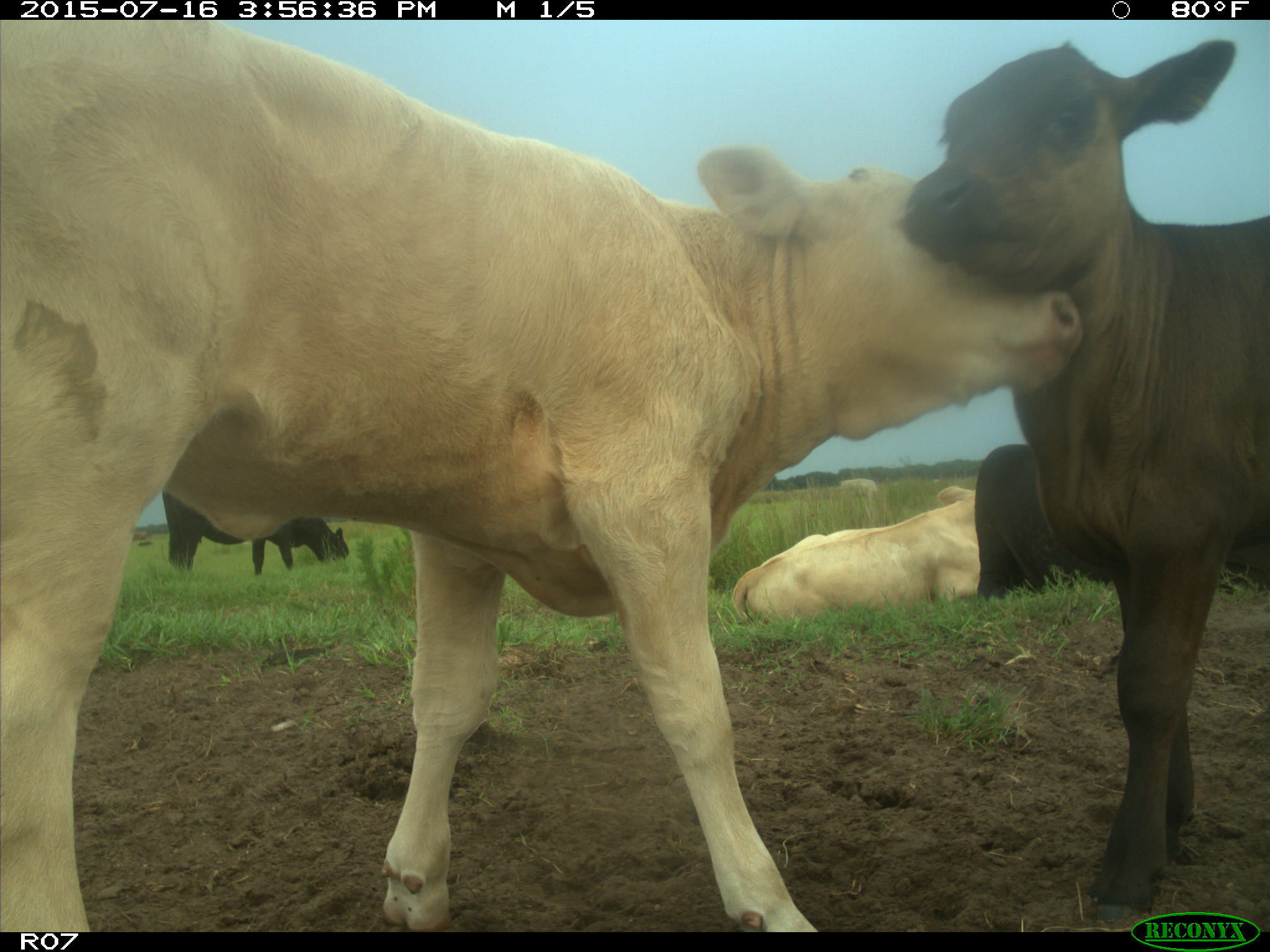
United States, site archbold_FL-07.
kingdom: Animalia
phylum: Chordata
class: Mammalia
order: Artiodactyla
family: Bovidae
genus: Bos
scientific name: Bos taurus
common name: domestic cow